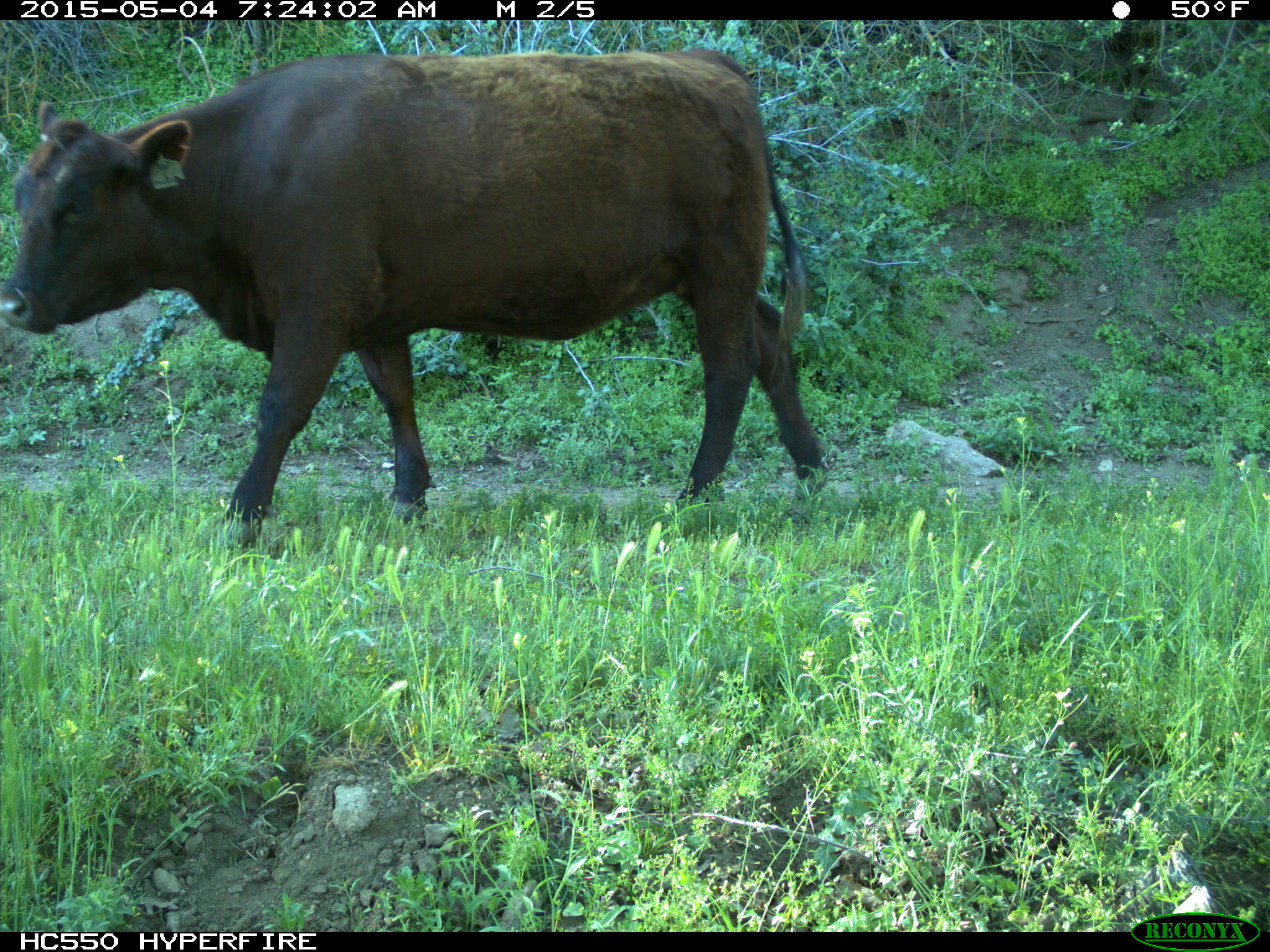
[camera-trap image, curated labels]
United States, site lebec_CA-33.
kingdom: Animalia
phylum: Chordata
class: Mammalia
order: Artiodactyla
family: Bovidae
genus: Bos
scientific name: Bos taurus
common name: domestic cow